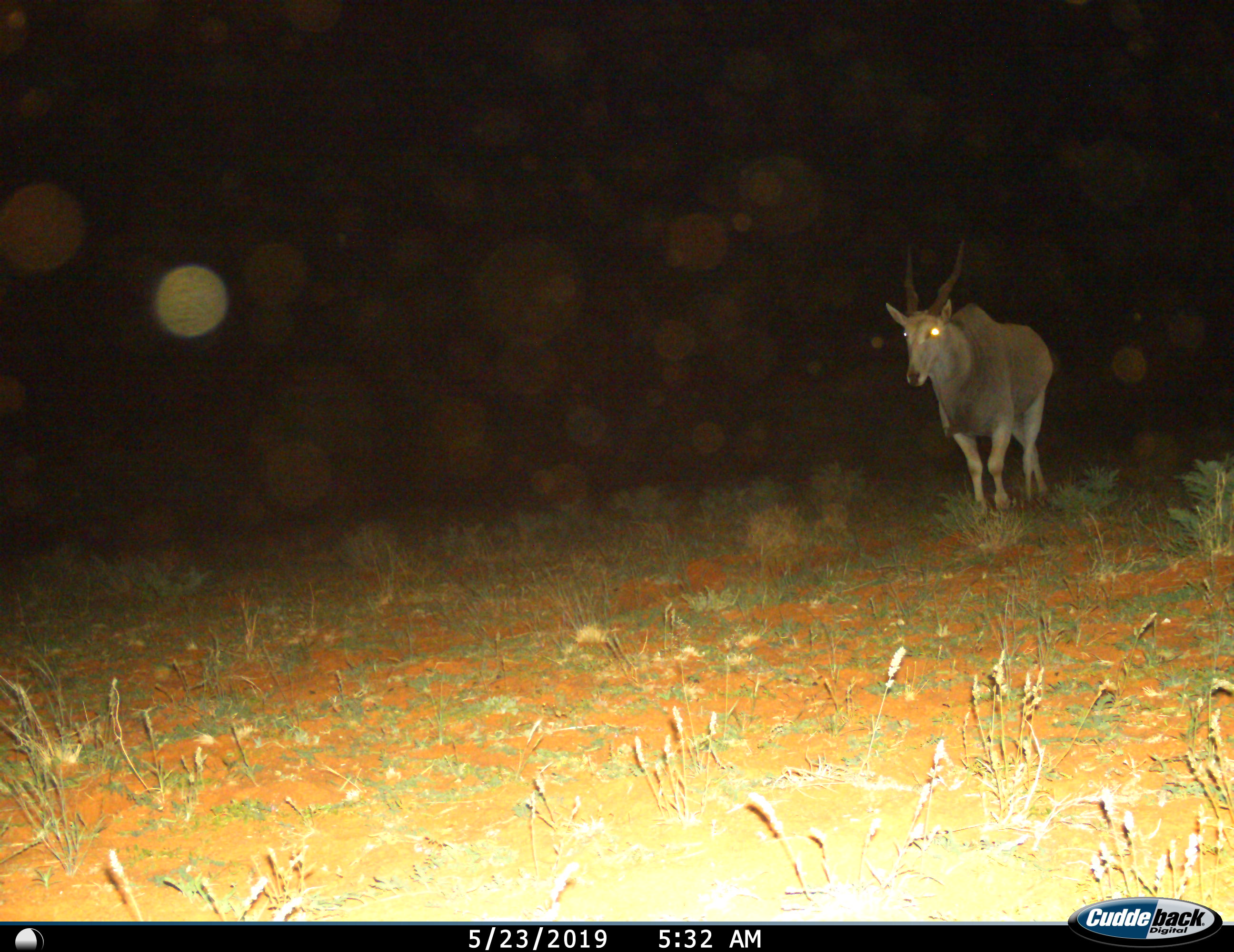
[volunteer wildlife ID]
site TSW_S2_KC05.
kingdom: Animalia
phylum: Chordata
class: Mammalia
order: Artiodactyla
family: Bovidae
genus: Tragelaphus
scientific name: Tragelaphus oryx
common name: eland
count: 1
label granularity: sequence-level